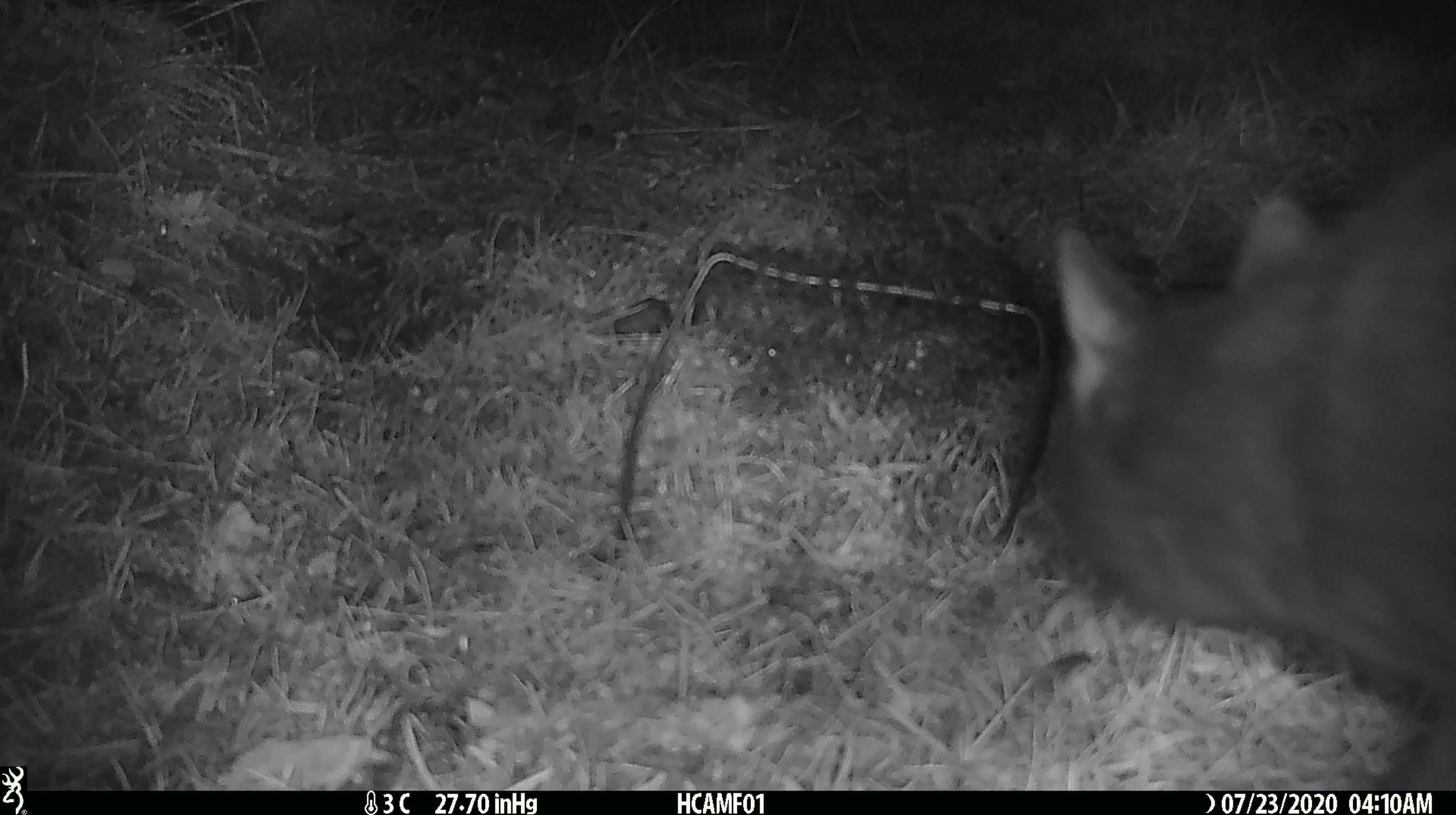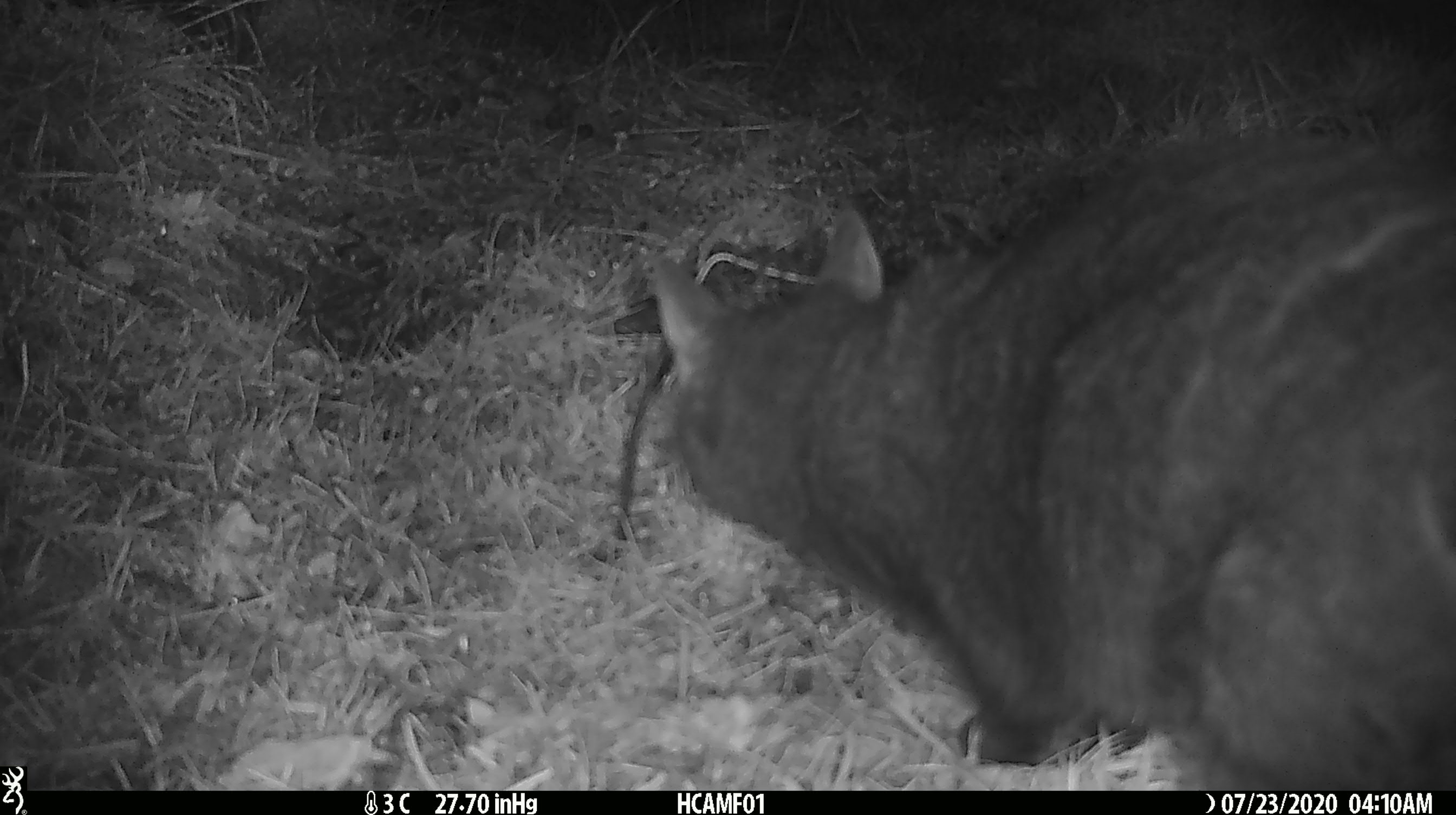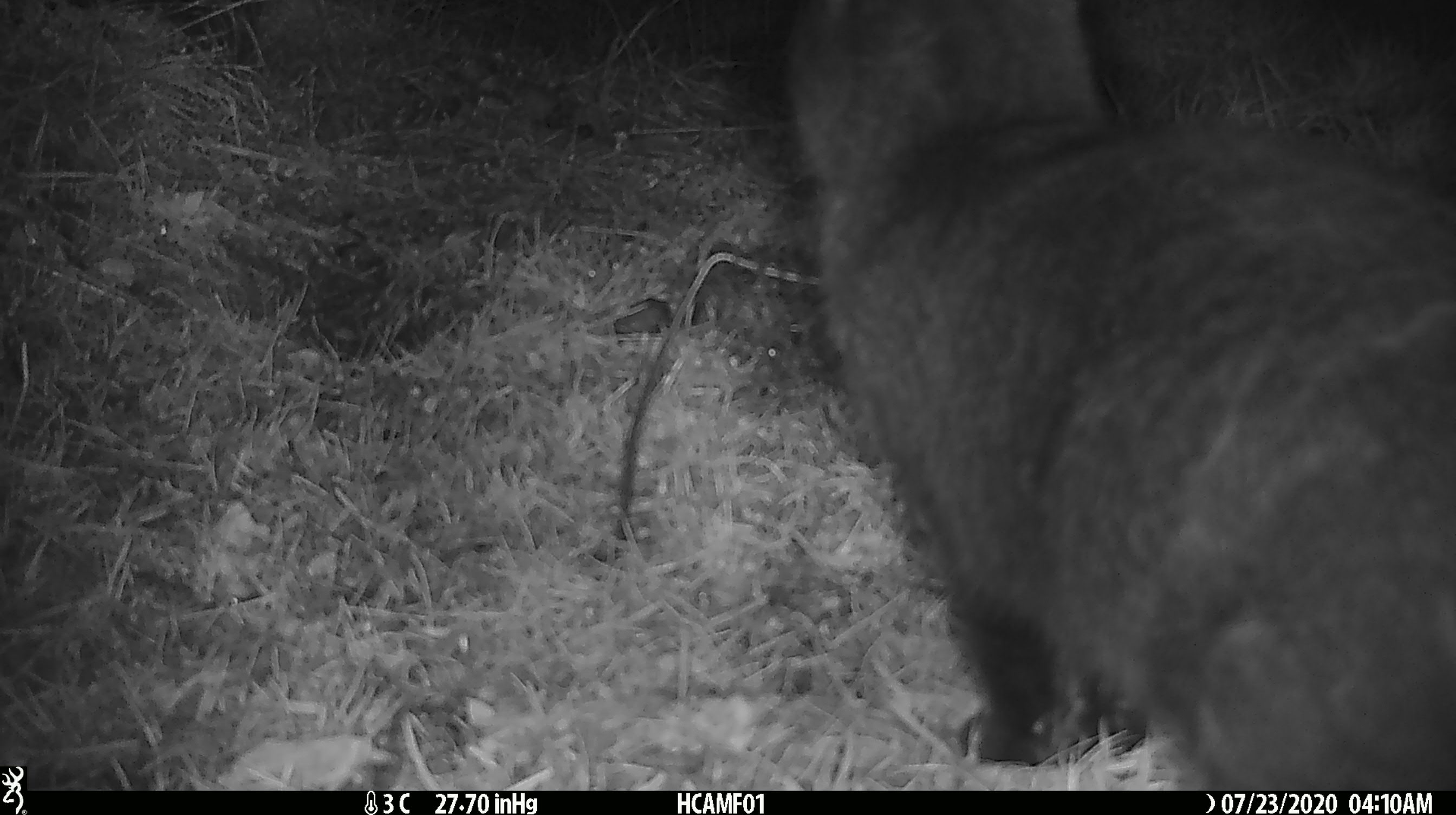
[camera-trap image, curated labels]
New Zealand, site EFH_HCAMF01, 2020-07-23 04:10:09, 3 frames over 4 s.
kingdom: Animalia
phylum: Chordata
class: Mammalia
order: Carnivora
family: Felidae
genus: Felis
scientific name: Felis catus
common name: domestic cat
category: cat